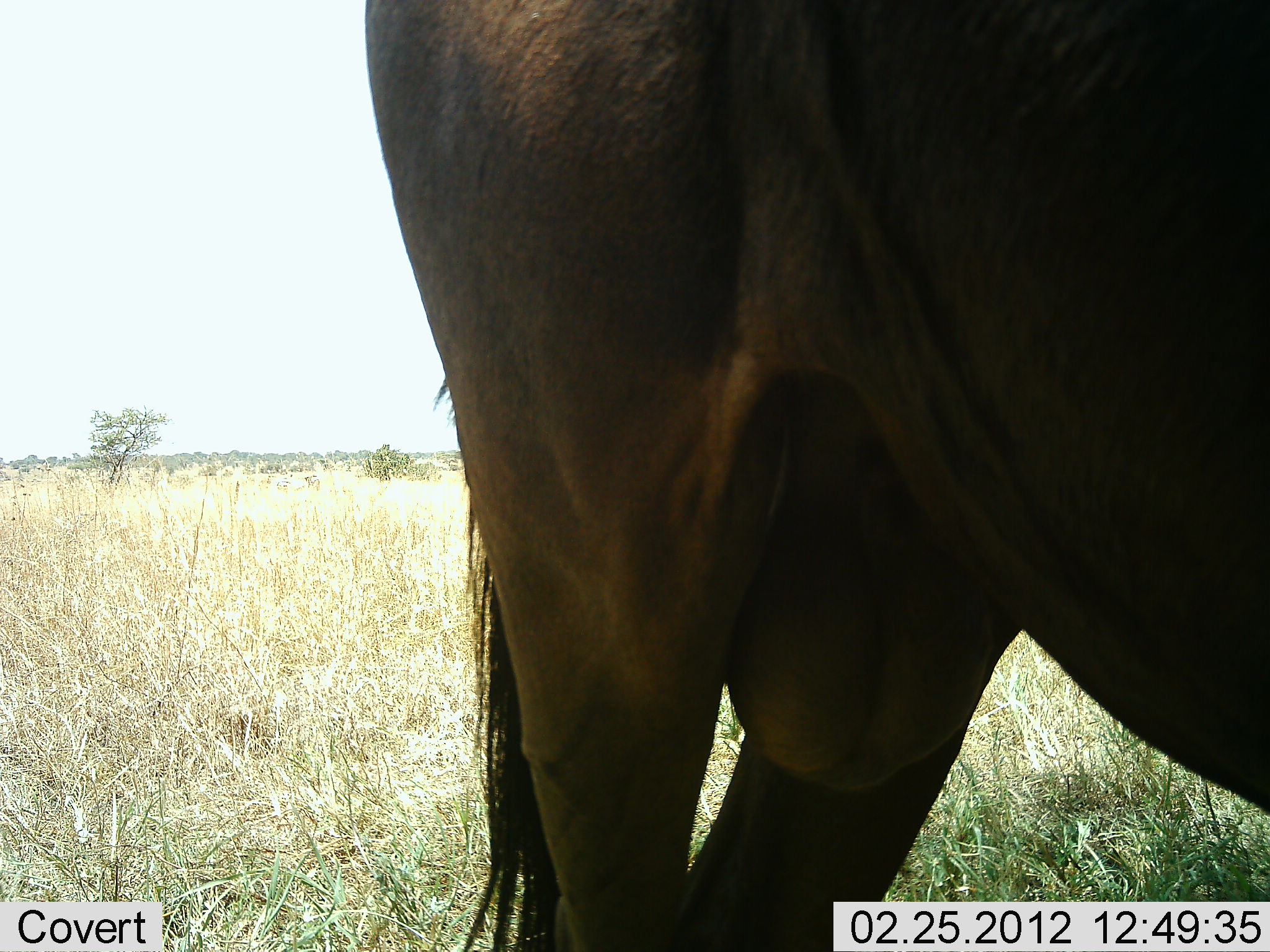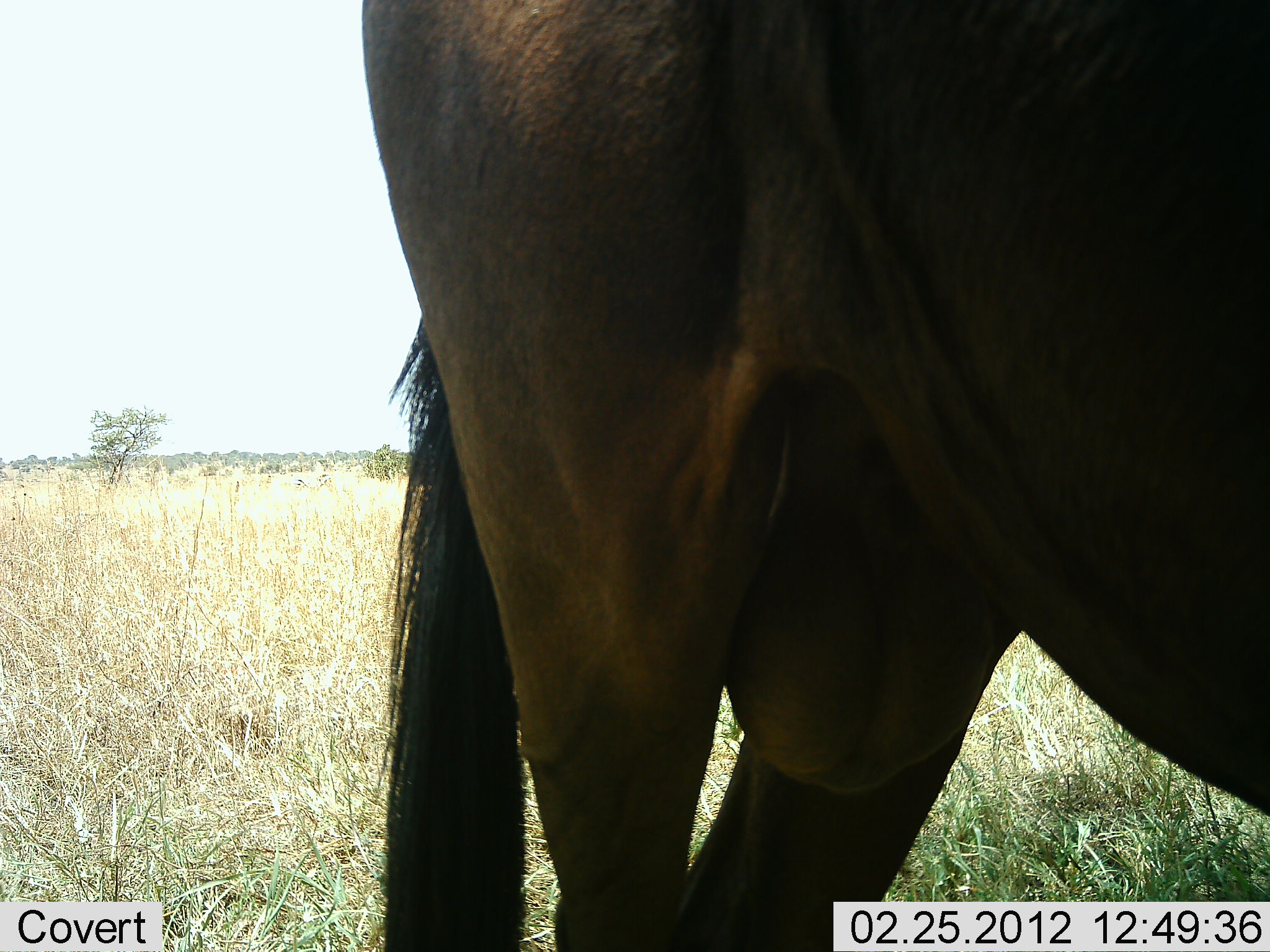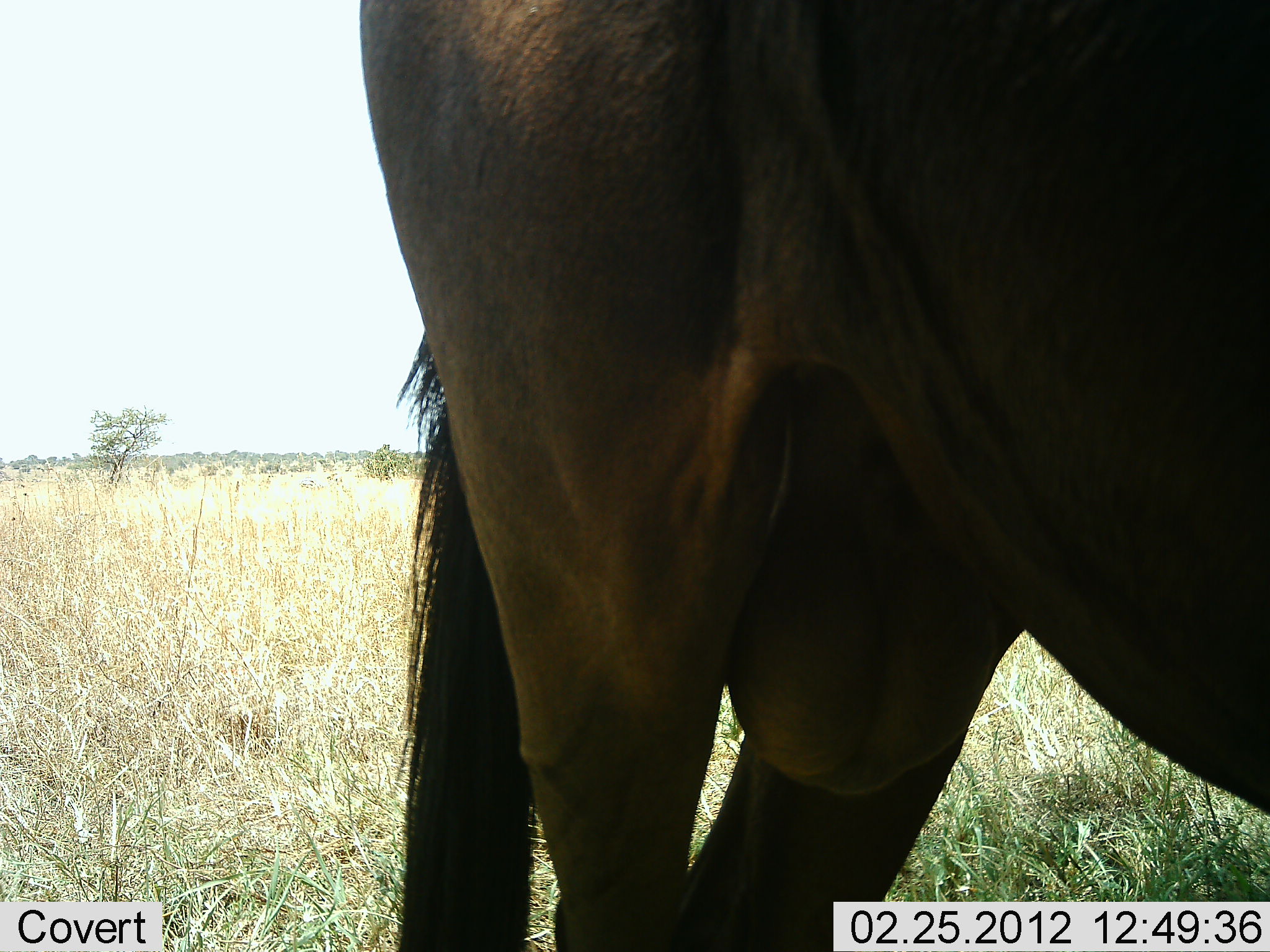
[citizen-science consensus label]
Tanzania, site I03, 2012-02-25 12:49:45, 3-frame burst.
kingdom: Animalia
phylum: Chordata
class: Mammalia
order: Artiodactyla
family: Bovidae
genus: Connochaetes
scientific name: Connochaetes taurinus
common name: blue wildebeest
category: wildebeest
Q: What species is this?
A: Wildebeest (blue wildebeest) (Connochaetes taurinus).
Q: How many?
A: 1.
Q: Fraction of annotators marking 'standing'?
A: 100%.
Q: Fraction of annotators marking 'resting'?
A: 0%.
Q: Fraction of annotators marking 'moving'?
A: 0%.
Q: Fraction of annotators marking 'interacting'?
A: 0%.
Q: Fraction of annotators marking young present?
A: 0%.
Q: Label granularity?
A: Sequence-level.